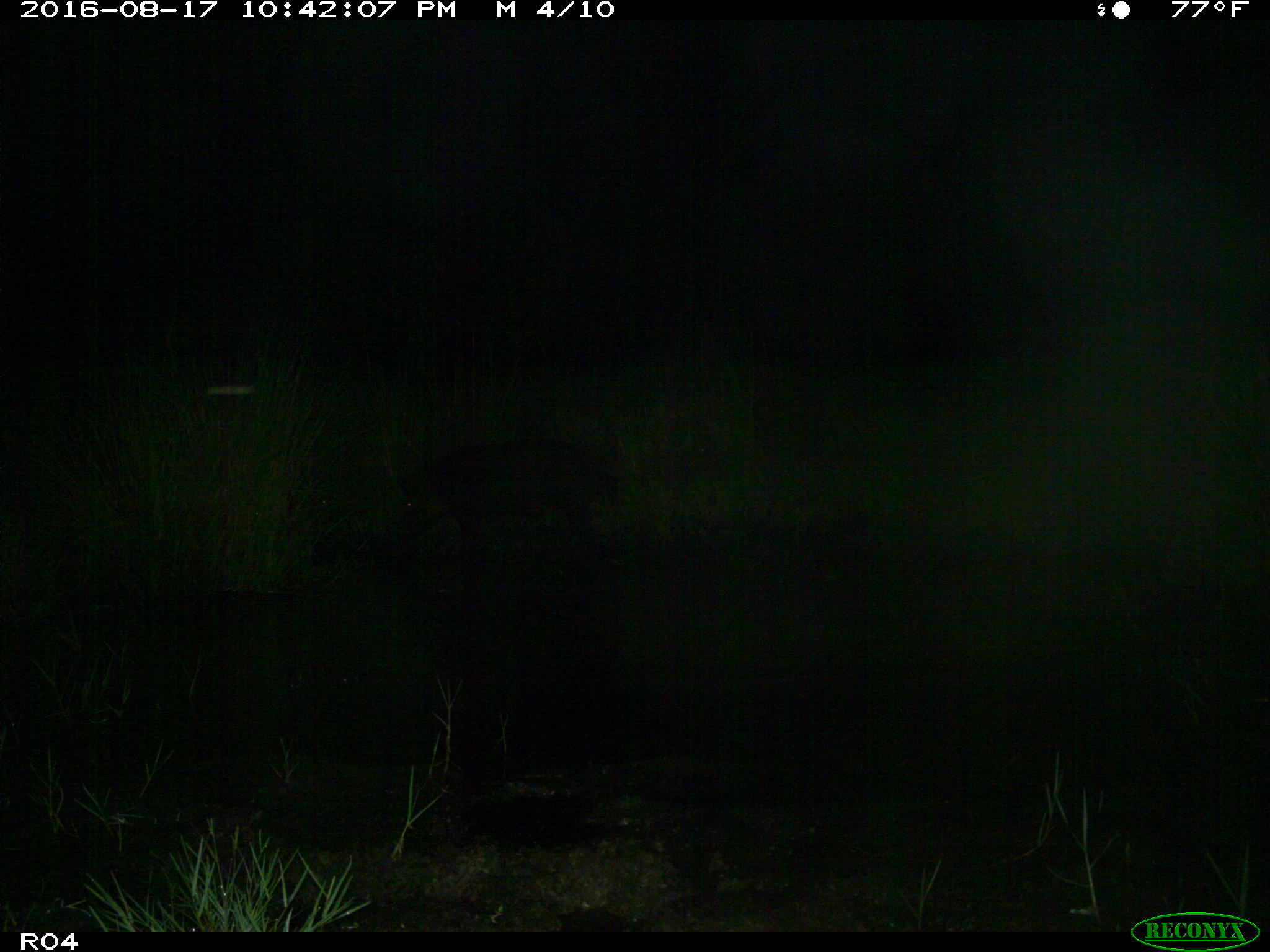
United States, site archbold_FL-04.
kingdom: Animalia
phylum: Chordata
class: Mammalia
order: Artiodactyla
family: Suidae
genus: Sus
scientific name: Sus scrofa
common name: wild boar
Sus scrofa (wild boar).